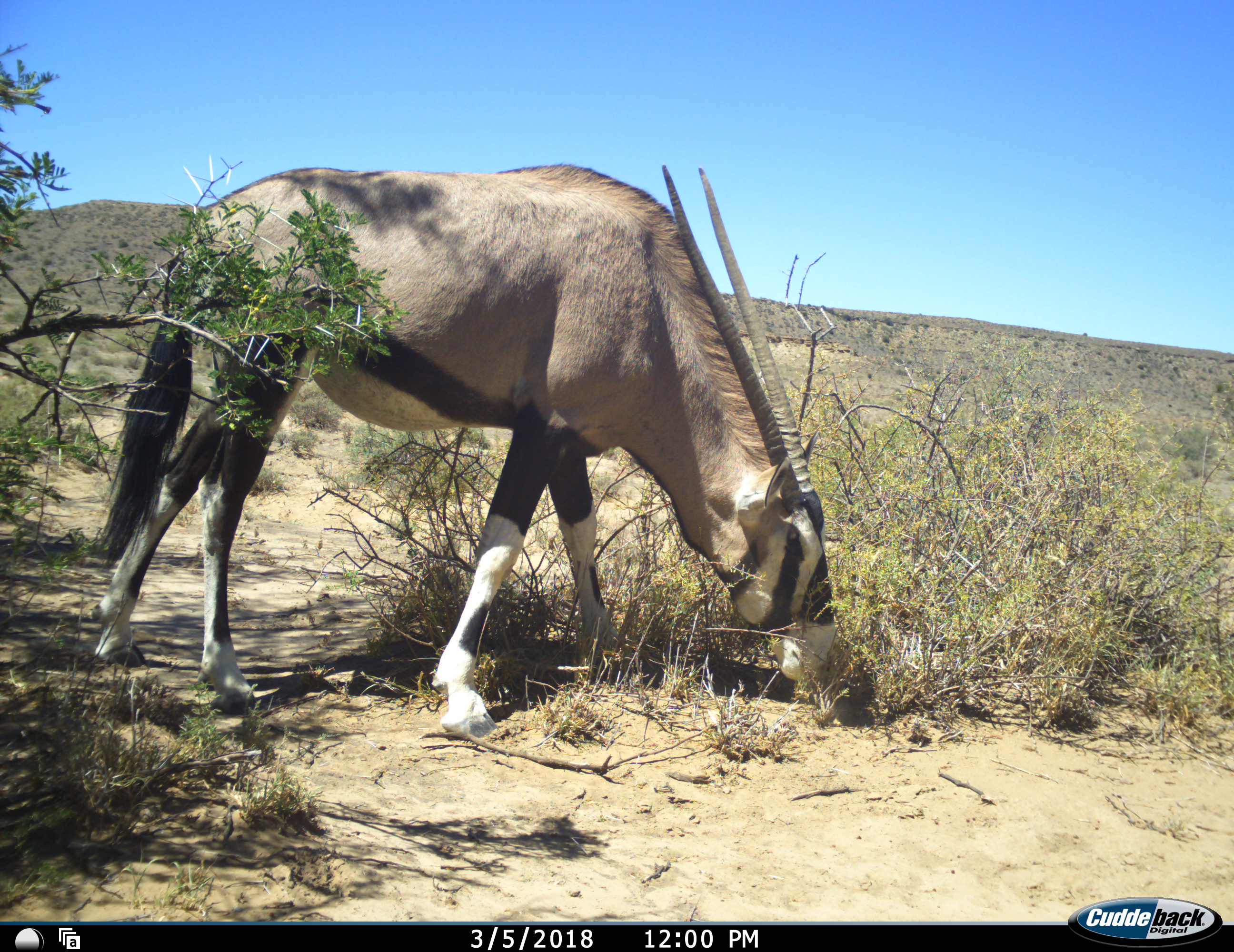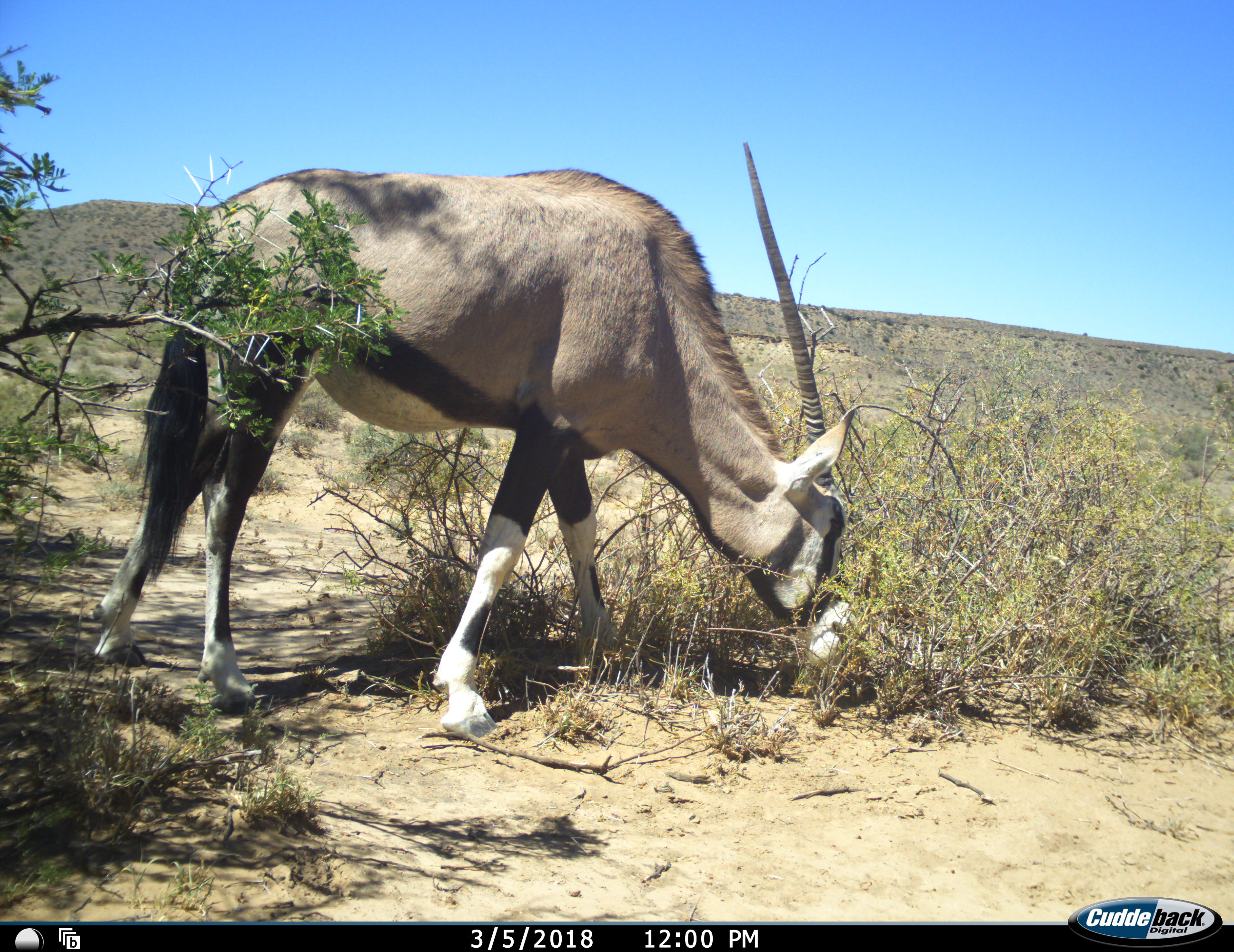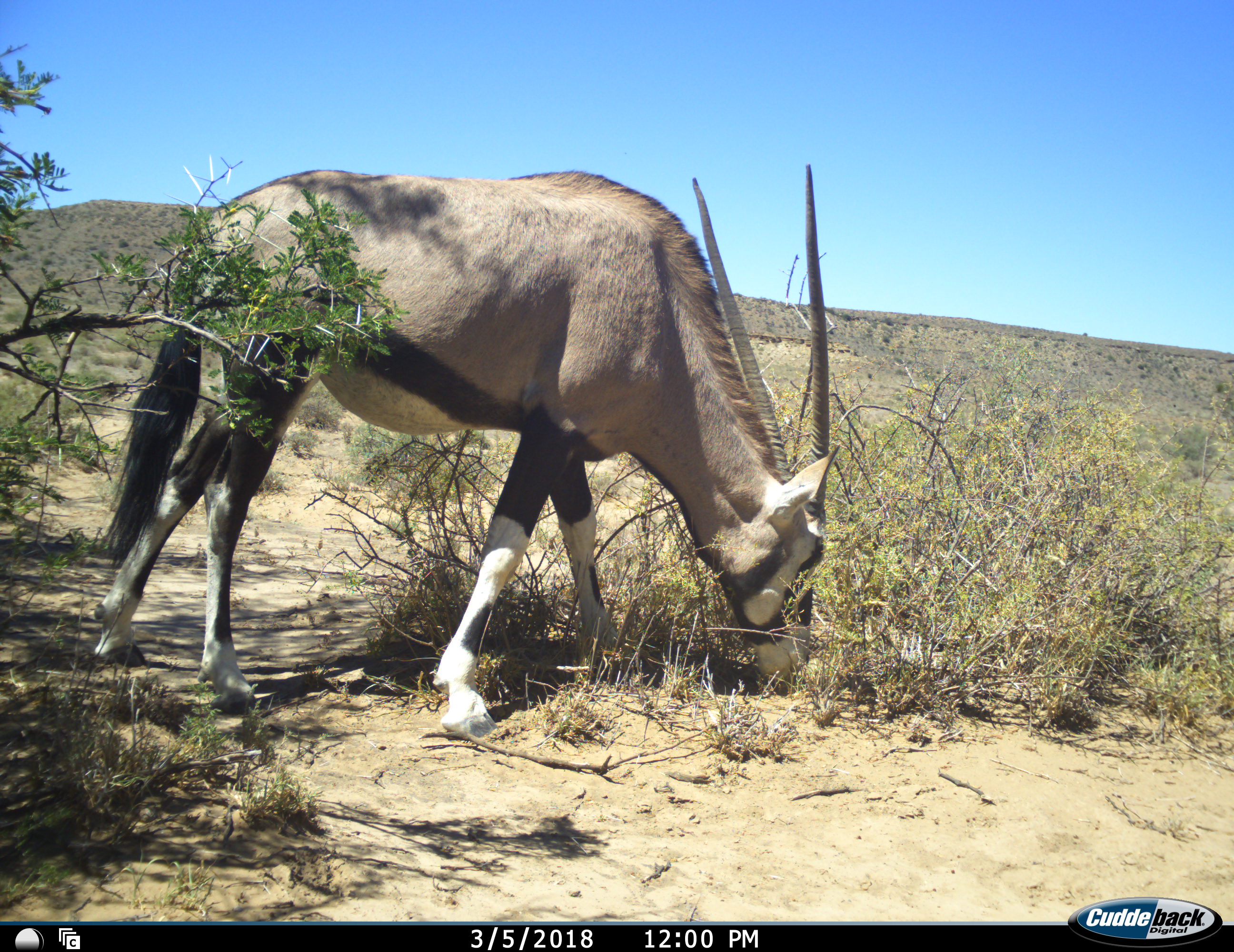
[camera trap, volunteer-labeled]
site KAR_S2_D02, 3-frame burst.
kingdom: Animalia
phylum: Chordata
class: Mammalia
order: Artiodactyla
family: Bovidae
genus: Oryx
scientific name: Oryx gazella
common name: gemsbok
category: oryx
Oryx (gemsbok) (Oryx gazella), count 1. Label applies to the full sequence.